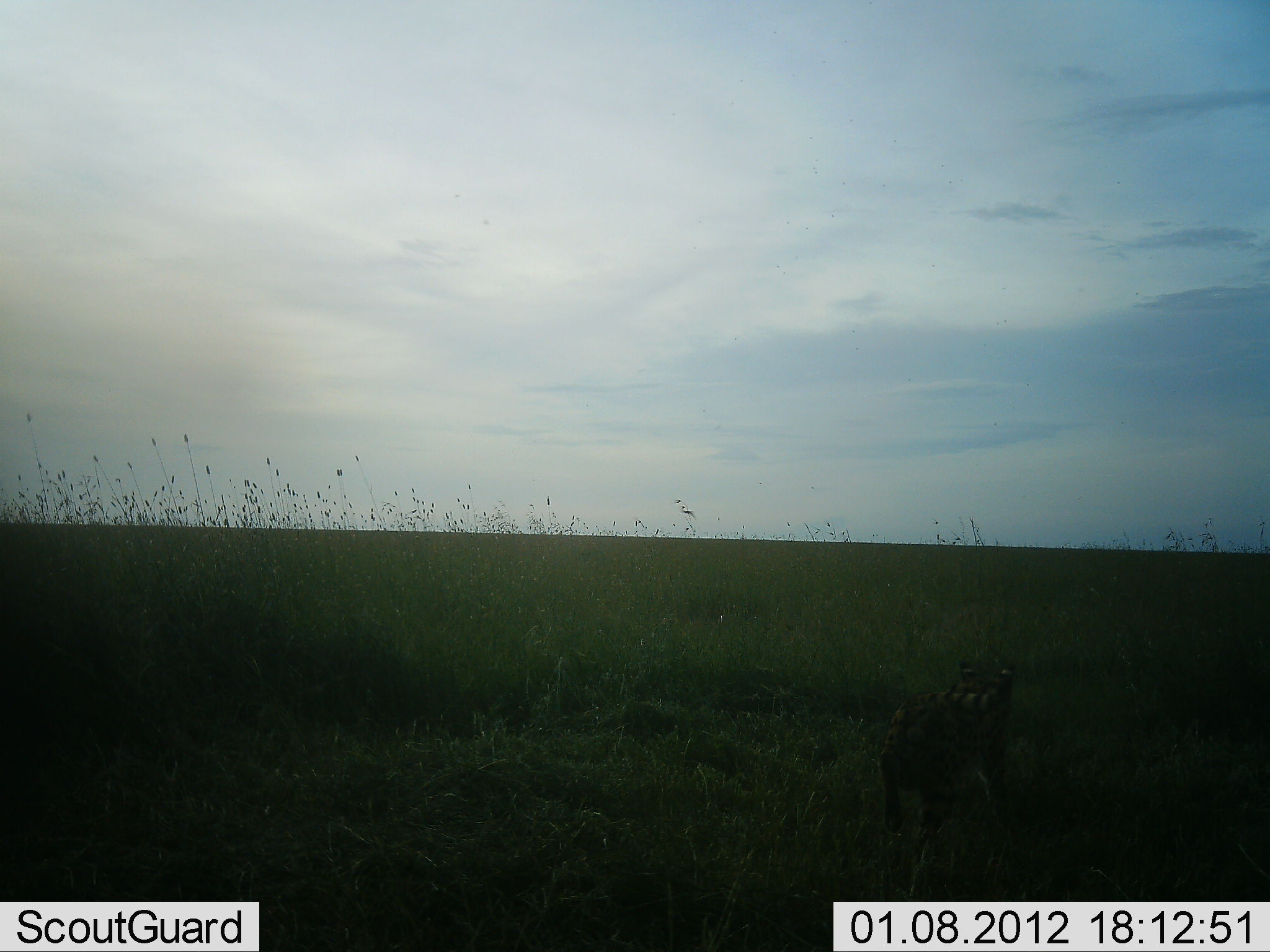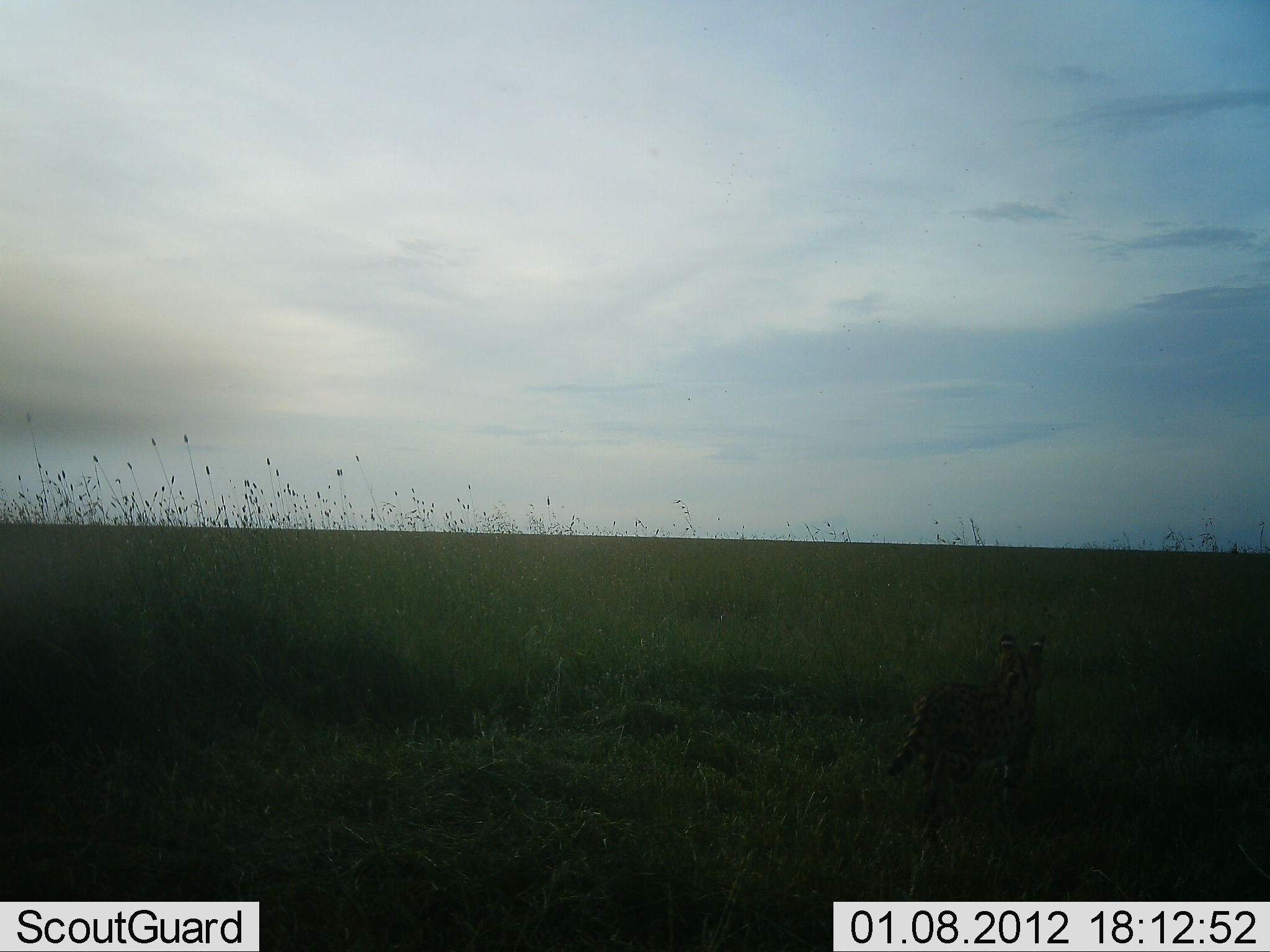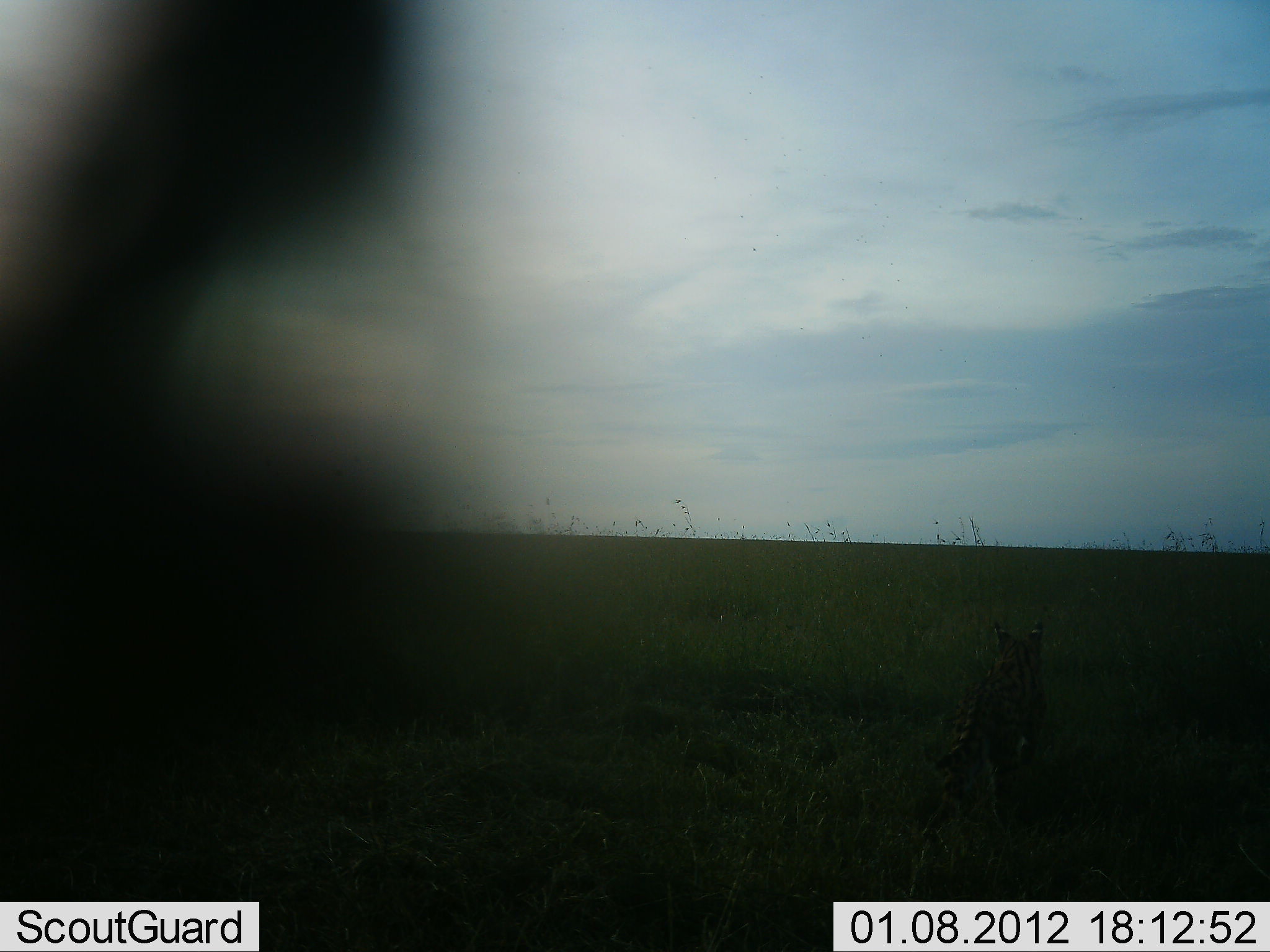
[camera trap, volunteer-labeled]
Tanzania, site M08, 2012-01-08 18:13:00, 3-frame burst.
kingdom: Animalia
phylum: Chordata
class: Mammalia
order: Carnivora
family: Felidae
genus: Leptailurus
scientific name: Leptailurus serval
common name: serval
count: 1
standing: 18%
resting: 0%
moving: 82%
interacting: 0%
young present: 0%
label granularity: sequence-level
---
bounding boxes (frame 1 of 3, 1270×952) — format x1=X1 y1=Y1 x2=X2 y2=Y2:
animal: x1=880 y1=663 x2=1017 y2=836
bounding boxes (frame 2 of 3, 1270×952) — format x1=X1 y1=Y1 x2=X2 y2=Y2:
animal: x1=887 y1=634 x2=1046 y2=841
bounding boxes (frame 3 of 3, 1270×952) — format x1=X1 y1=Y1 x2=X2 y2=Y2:
animal: x1=0 y1=2 x2=518 y2=900; x1=935 y1=618 x2=1049 y2=816